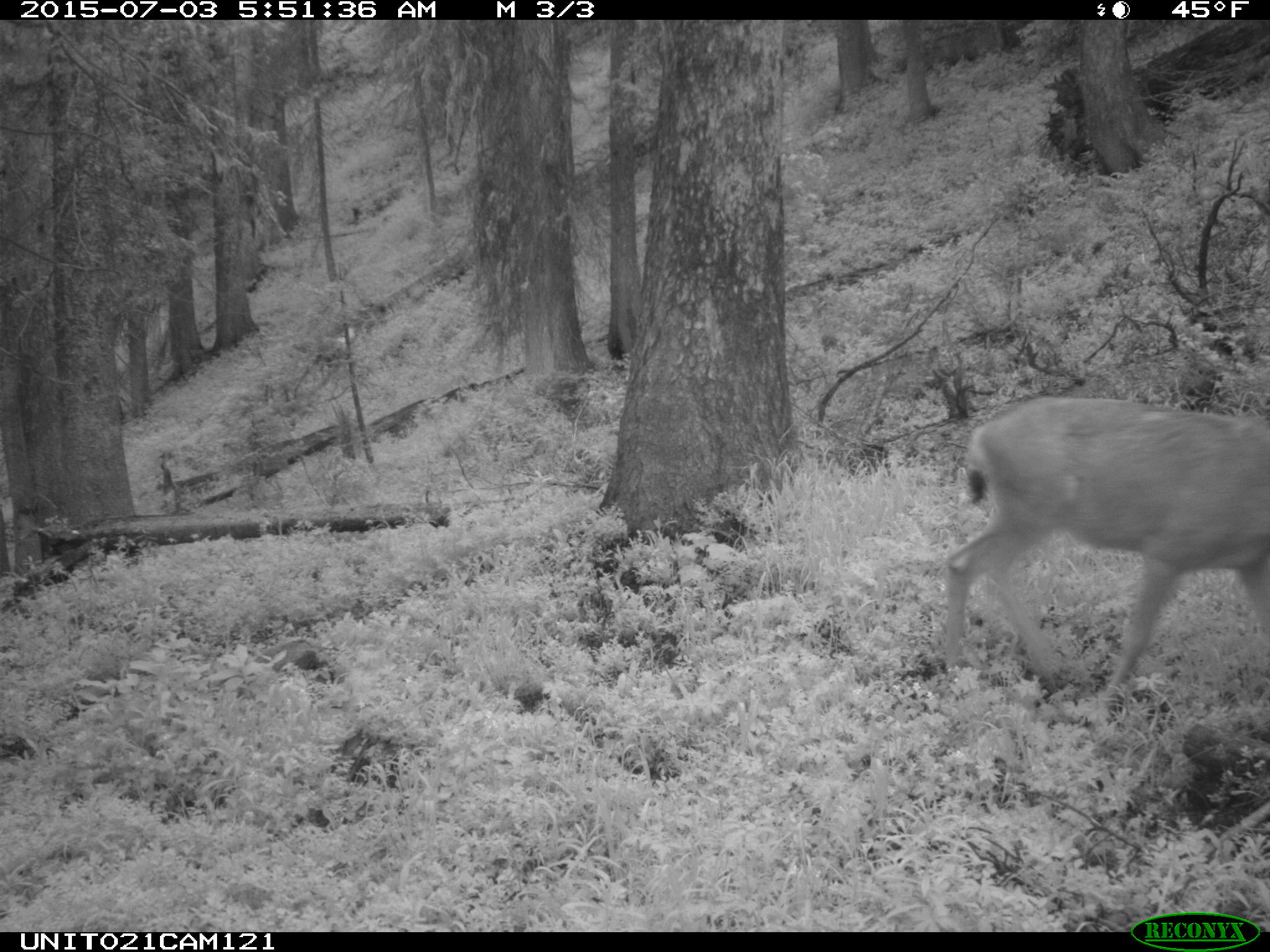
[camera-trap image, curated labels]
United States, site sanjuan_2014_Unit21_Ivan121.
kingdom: Animalia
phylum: Chordata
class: Mammalia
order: Artiodactyla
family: Cervidae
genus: Odocoileus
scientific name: Odocoileus hemionus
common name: mule deer